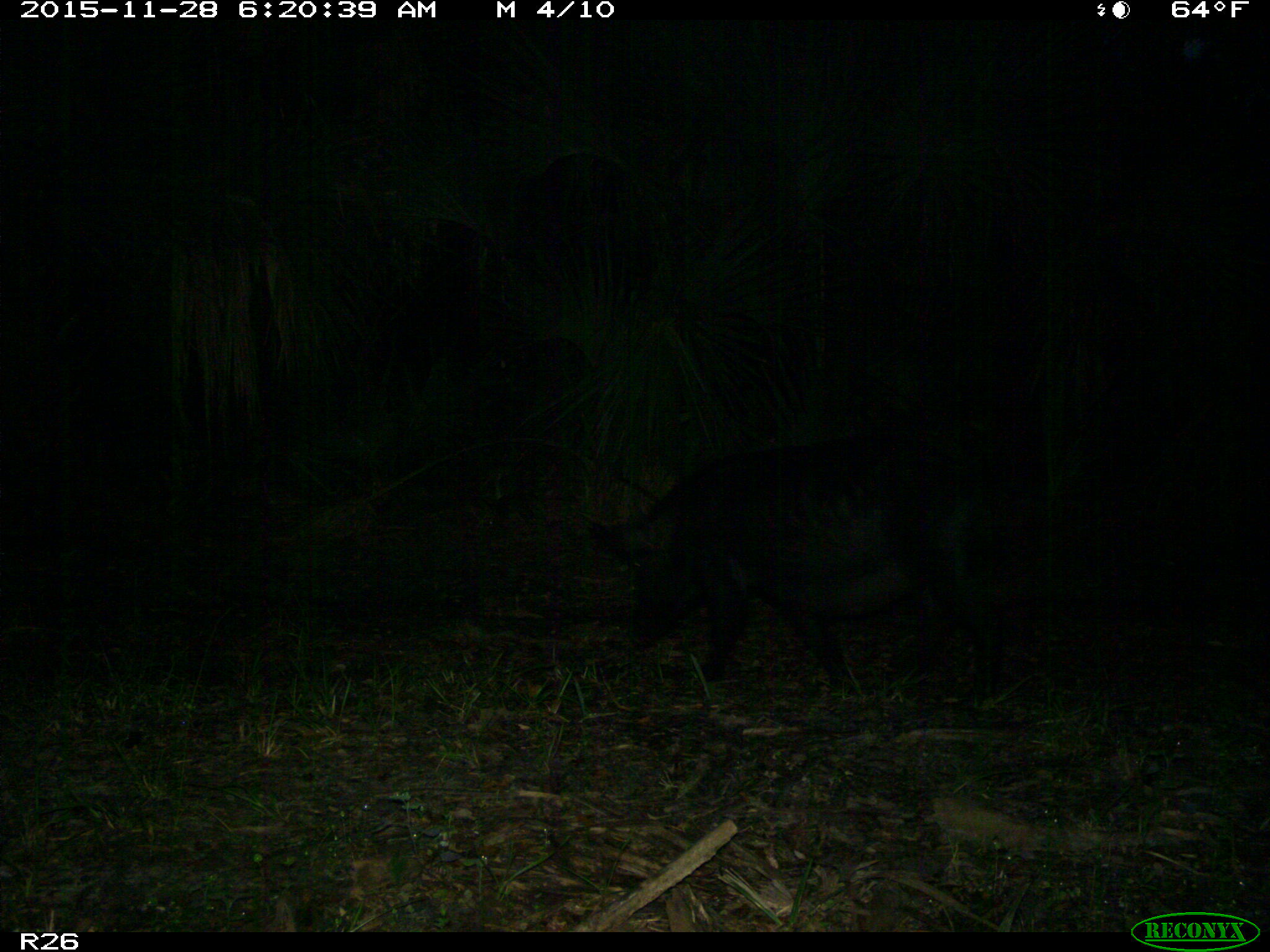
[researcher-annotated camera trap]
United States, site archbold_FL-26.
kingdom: Animalia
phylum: Chordata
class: Mammalia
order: Artiodactyla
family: Suidae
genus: Sus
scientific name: Sus scrofa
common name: wild boar